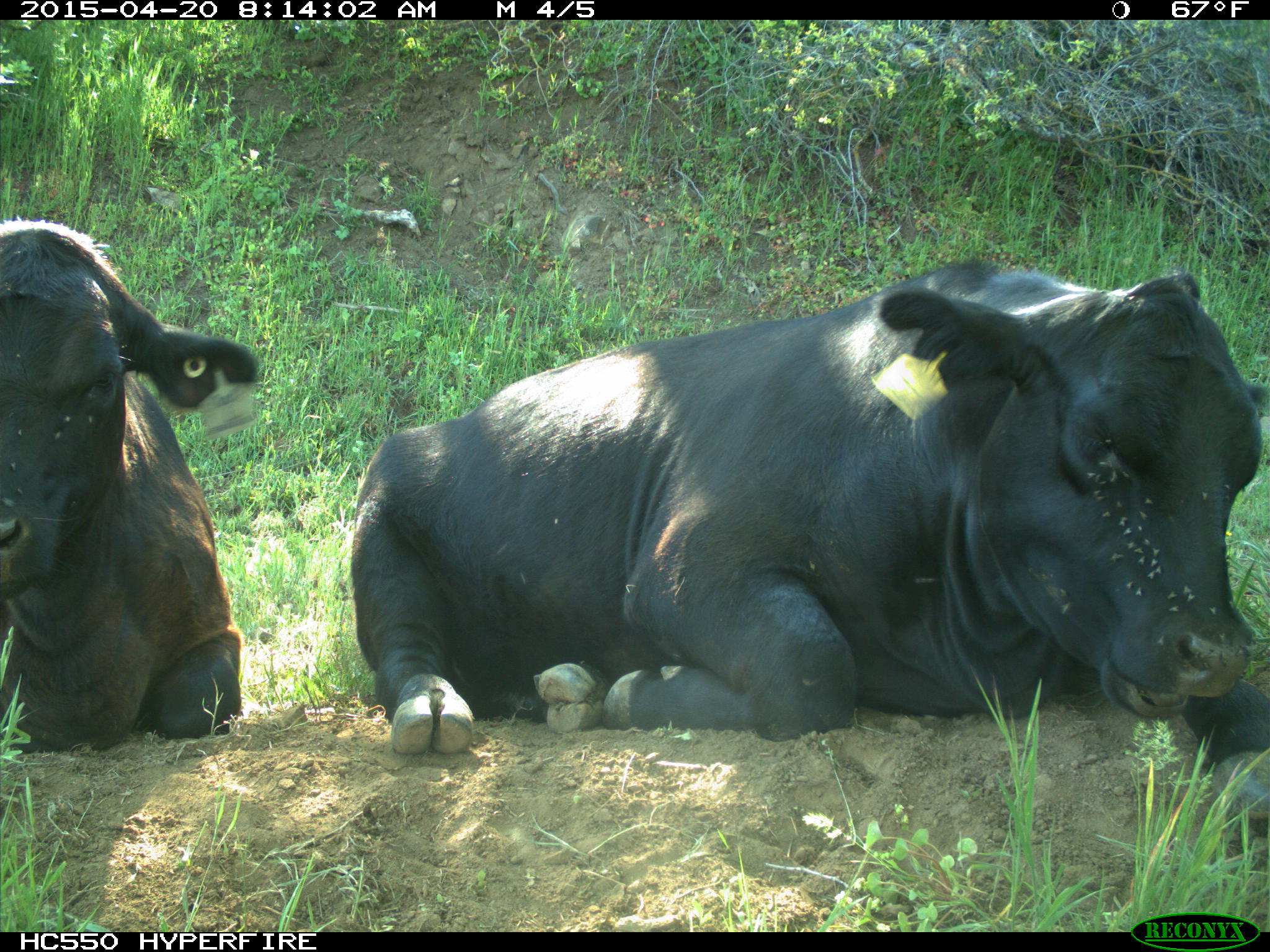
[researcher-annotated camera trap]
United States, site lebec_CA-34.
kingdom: Animalia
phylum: Chordata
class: Mammalia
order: Artiodactyla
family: Bovidae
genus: Bos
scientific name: Bos taurus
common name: domestic cow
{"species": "Bos taurus (domestic cow)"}